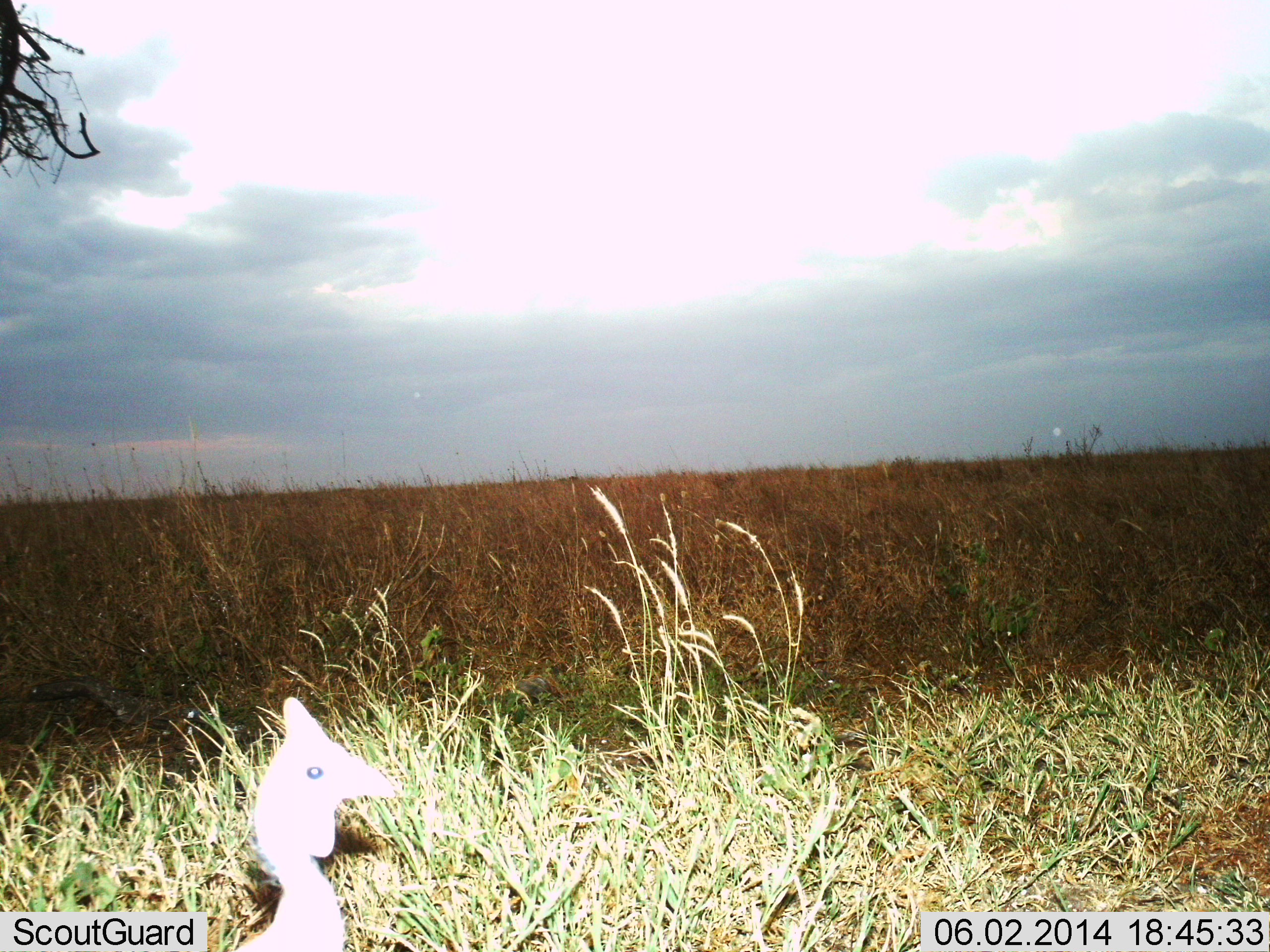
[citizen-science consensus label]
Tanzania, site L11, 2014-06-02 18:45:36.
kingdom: Animalia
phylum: Chordata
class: Aves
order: Galliformes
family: Numididae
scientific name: Numididae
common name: guinea fowl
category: guineafowl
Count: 1.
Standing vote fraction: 90%.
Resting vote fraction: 0%.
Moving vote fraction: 10%.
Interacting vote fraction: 0%.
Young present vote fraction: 0%.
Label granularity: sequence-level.